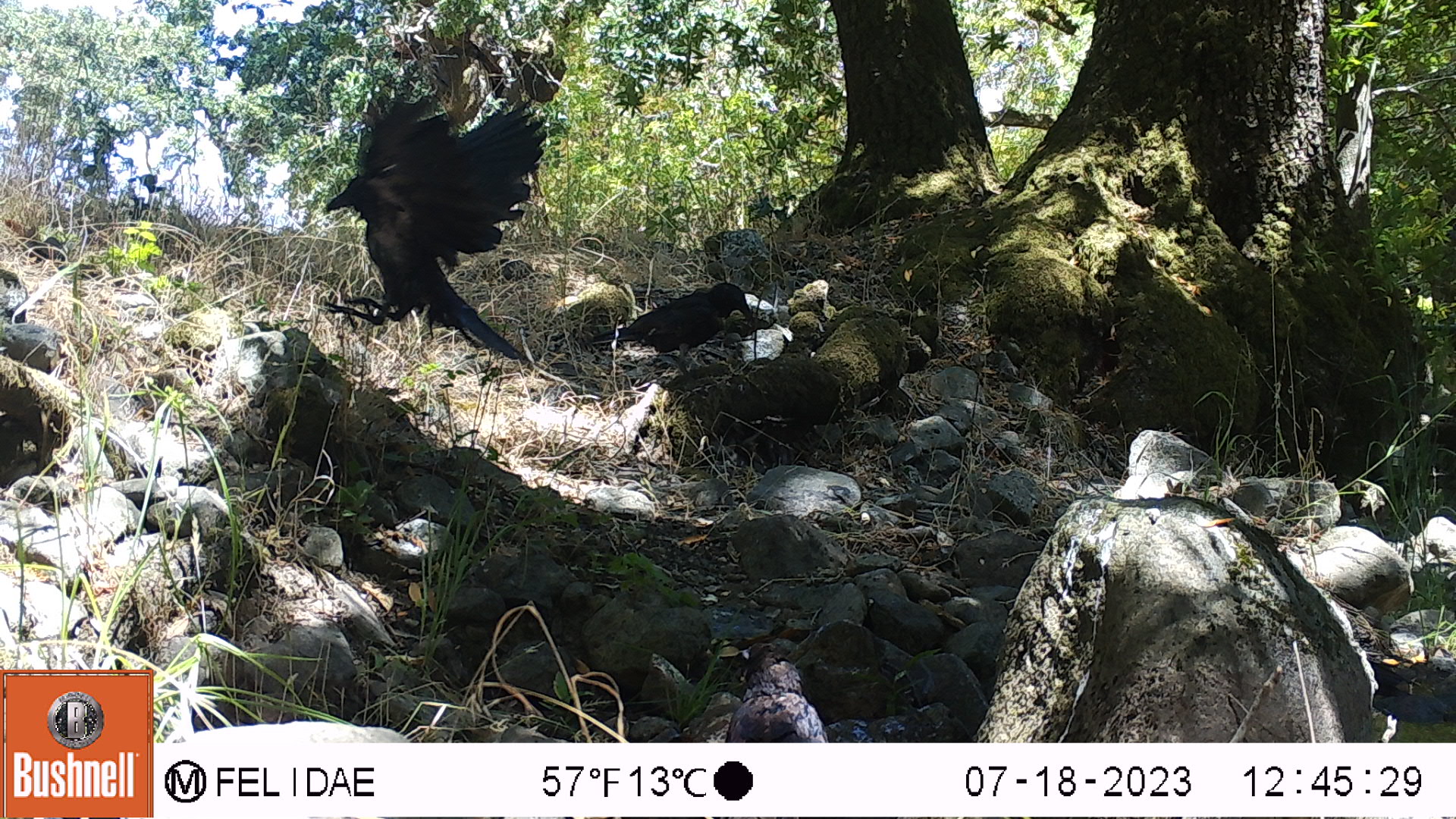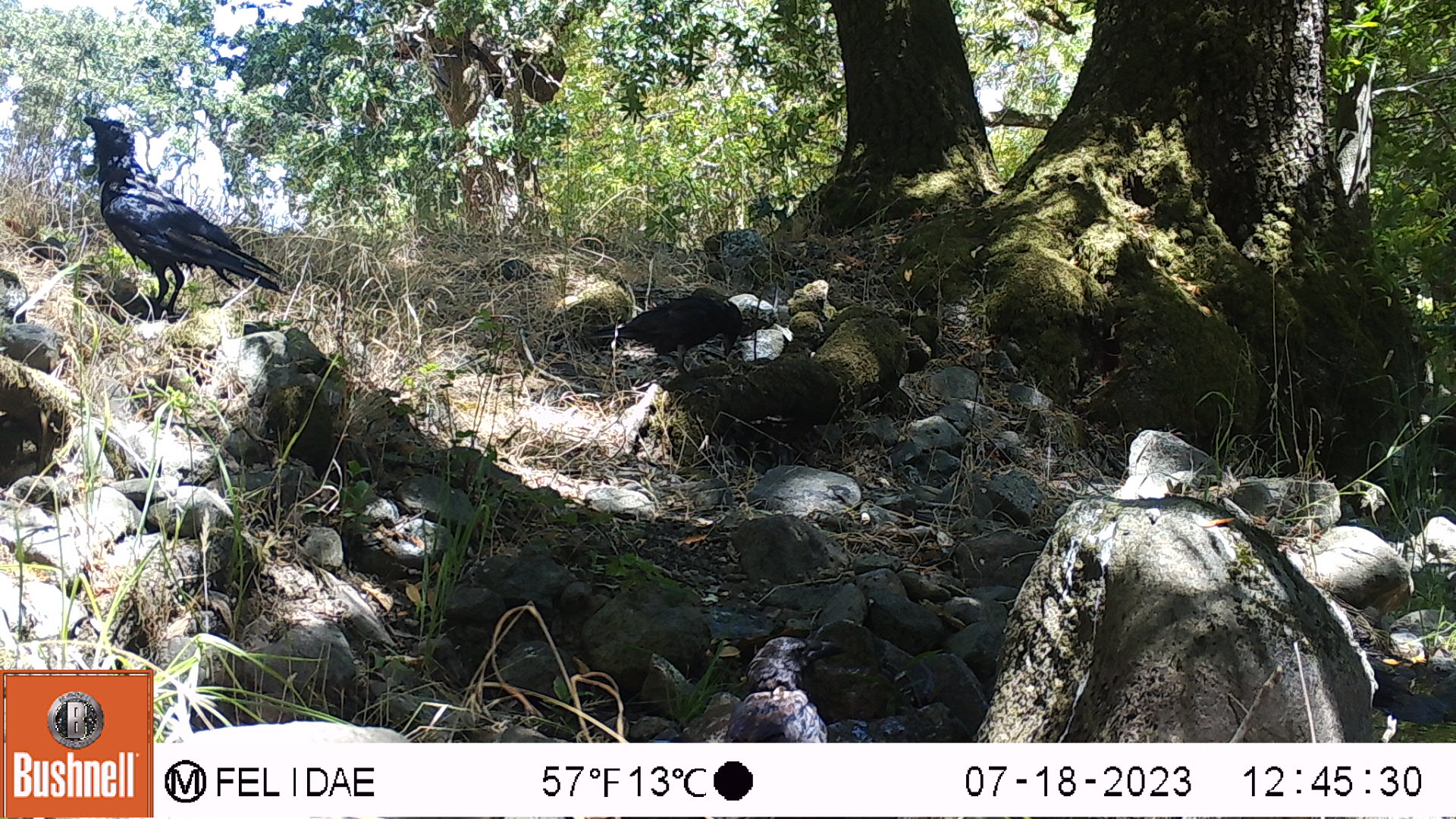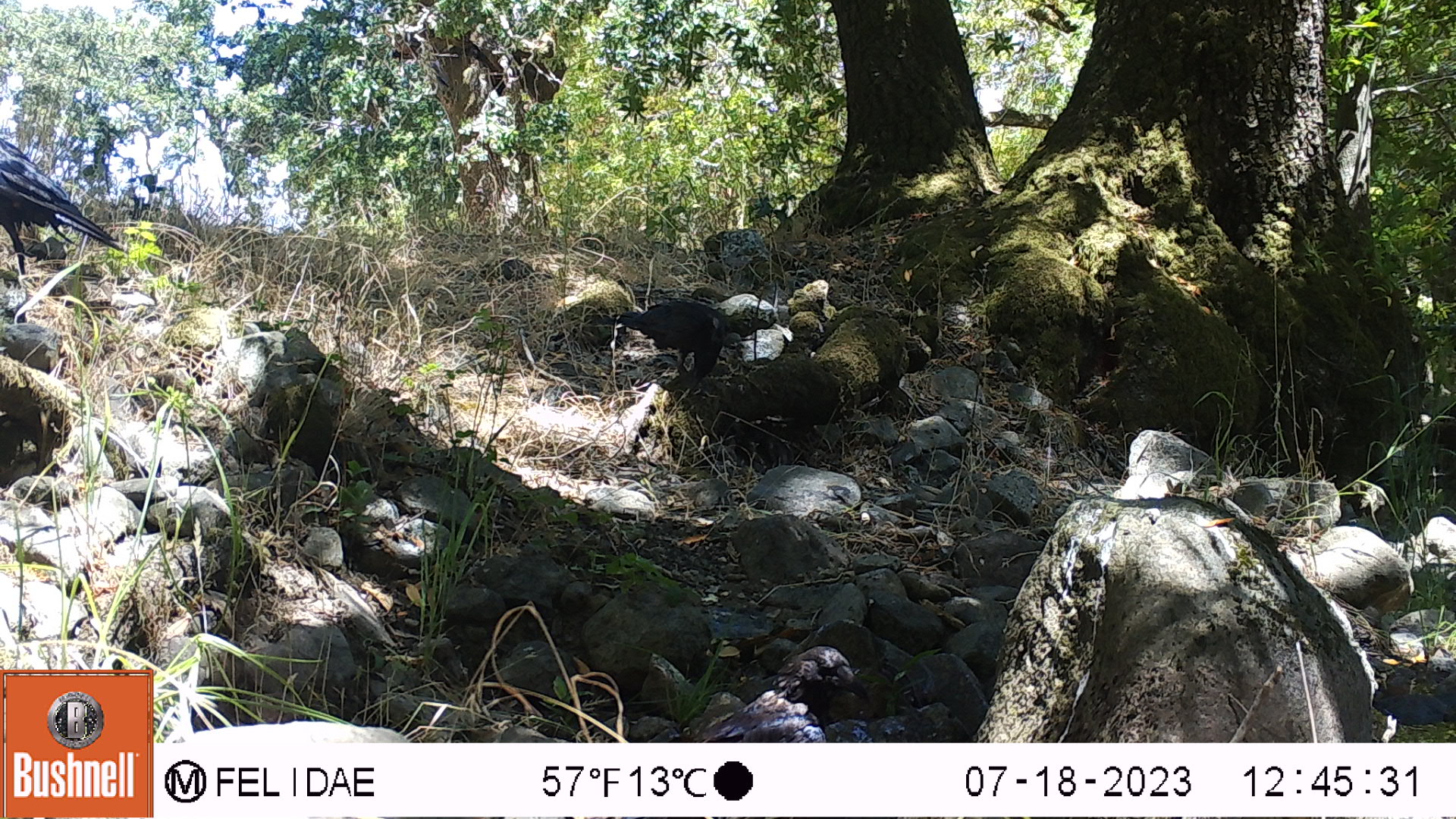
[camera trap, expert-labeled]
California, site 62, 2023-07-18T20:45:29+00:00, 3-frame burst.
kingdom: Animalia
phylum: Chordata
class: Aves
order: Passeriformes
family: Corvidae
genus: Corvus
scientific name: Corvus brachyrhynchos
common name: american crow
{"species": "american crow (Corvus brachyrhynchos)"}